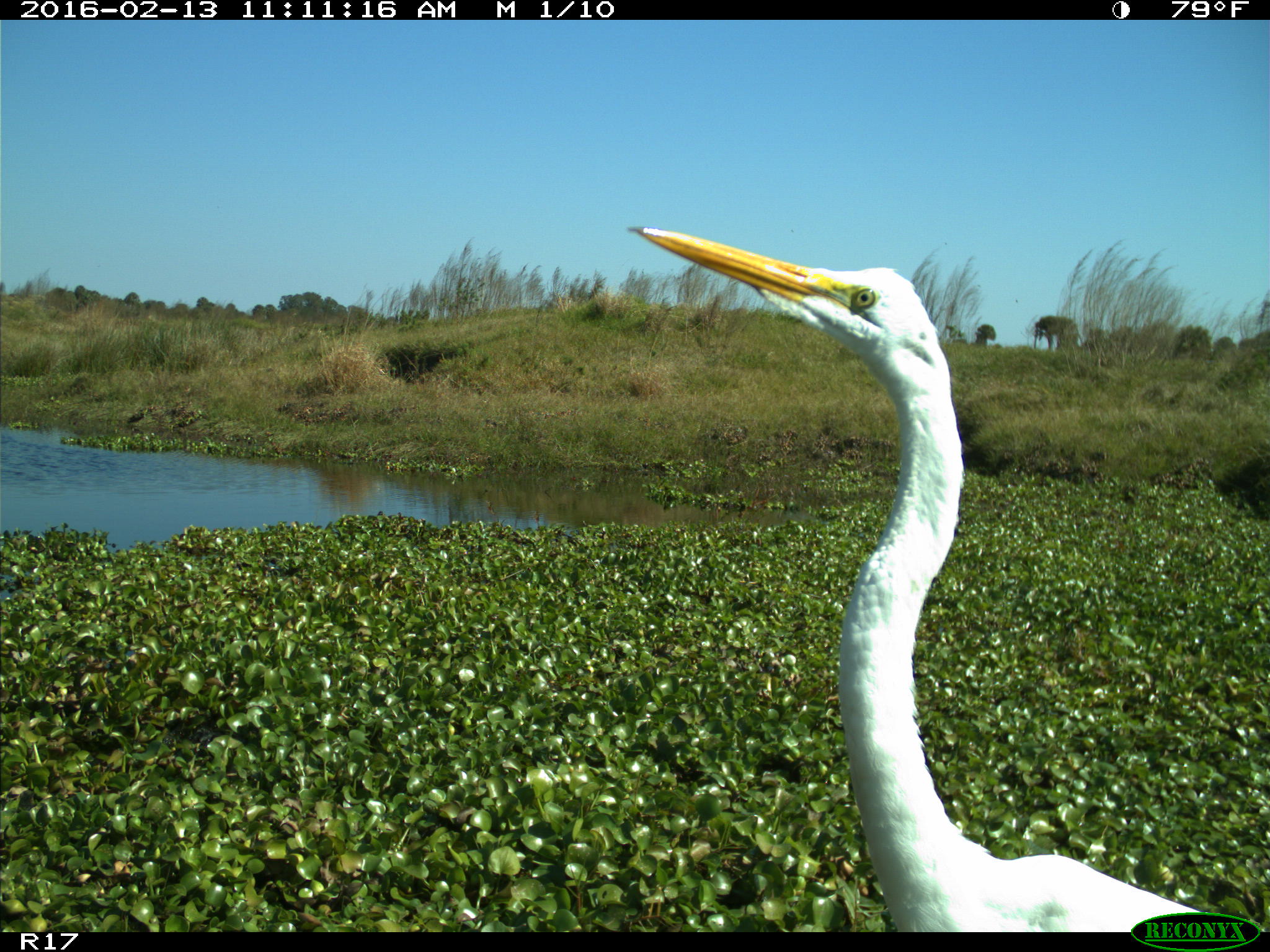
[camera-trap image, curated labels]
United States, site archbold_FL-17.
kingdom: Animalia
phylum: Chordata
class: Aves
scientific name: Aves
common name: birds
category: unidentified bird